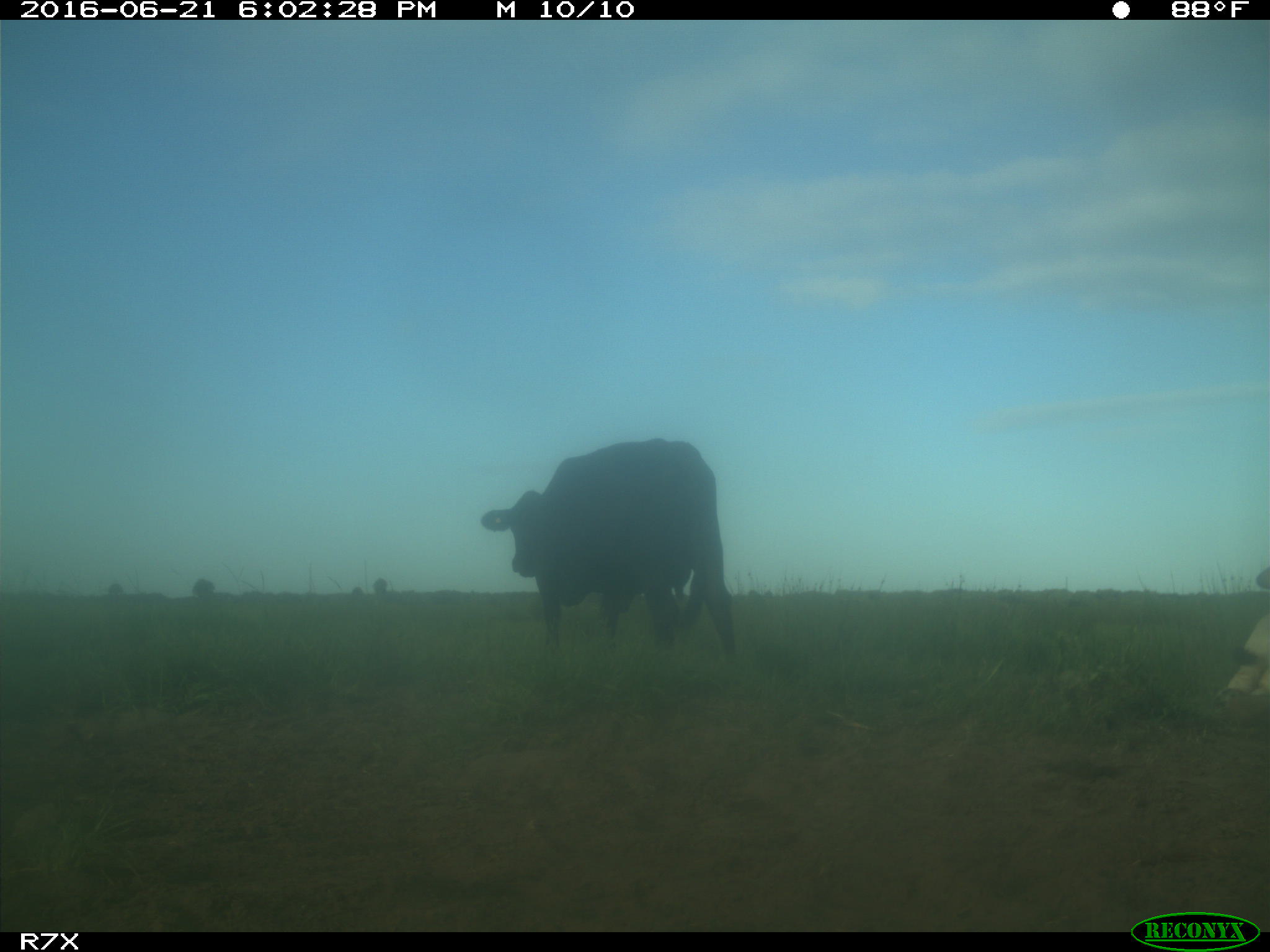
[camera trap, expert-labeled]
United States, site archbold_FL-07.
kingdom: Animalia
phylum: Chordata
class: Mammalia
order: Artiodactyla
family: Bovidae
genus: Bos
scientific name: Bos taurus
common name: domestic cow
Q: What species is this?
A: Bos taurus (domestic cow).